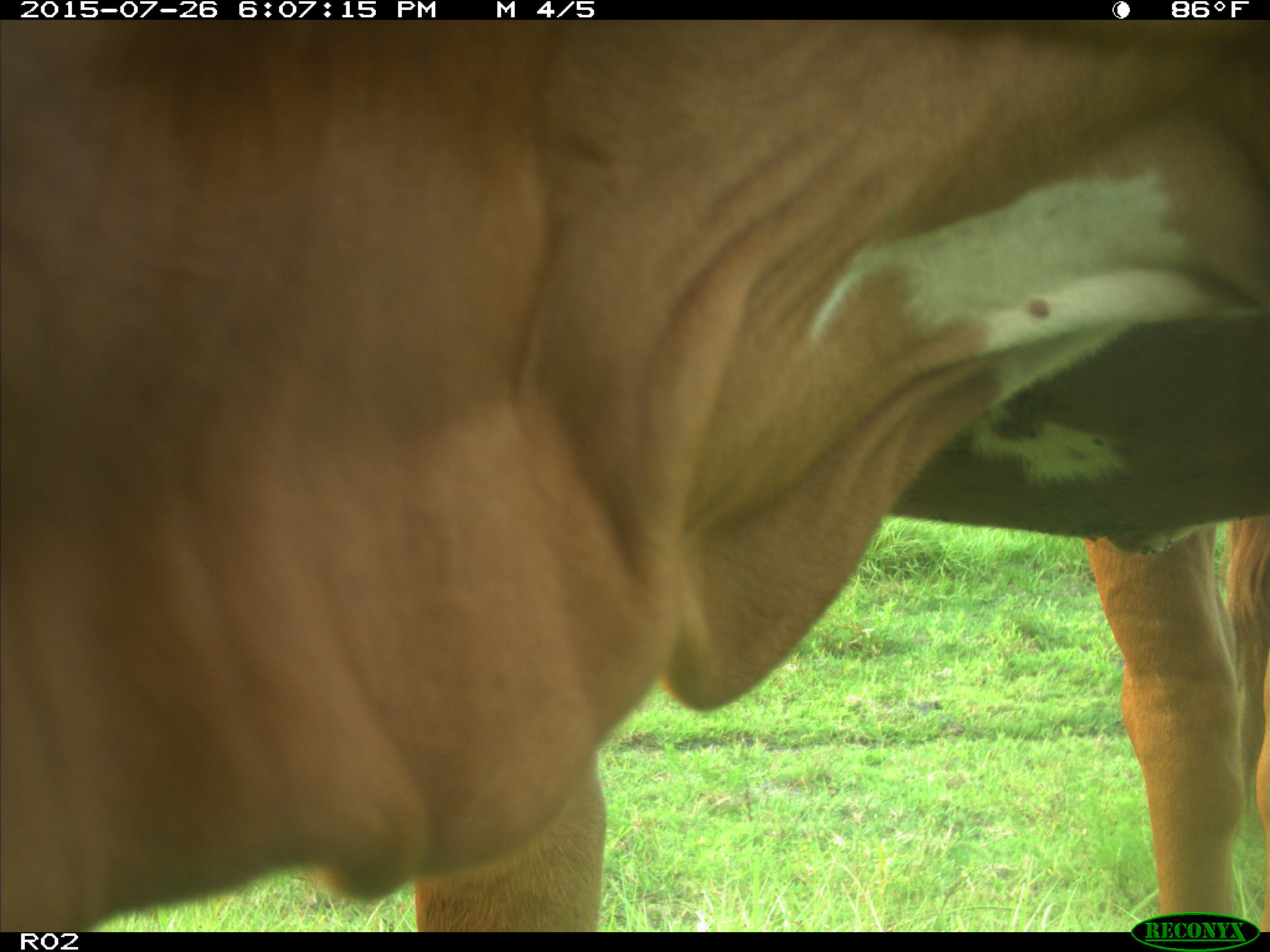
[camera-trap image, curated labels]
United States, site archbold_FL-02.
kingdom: Animalia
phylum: Chordata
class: Mammalia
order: Artiodactyla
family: Bovidae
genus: Bos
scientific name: Bos taurus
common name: domestic cow